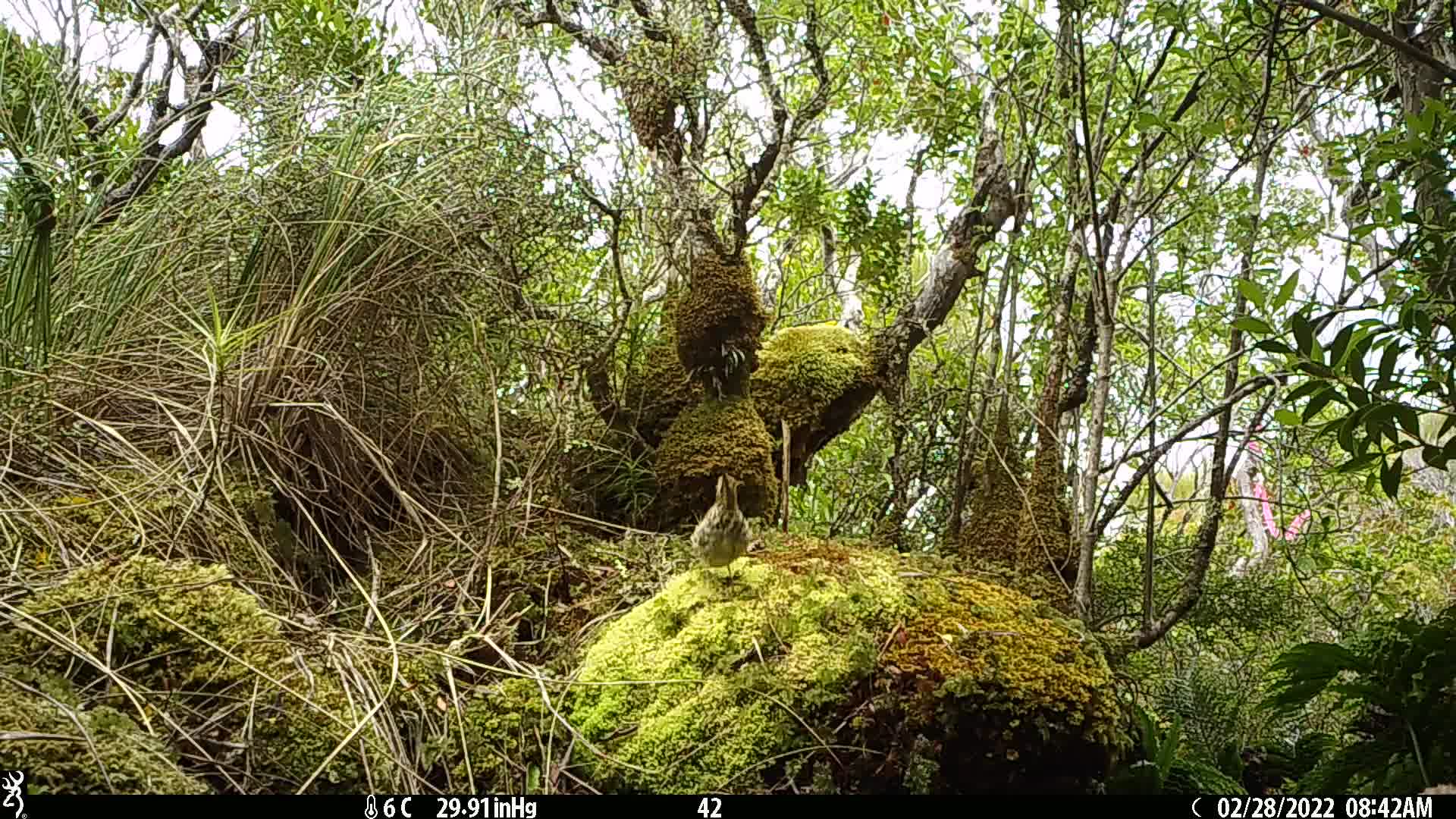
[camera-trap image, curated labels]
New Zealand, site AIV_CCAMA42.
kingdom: Animalia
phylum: Chordata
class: Aves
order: Passeriformes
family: Turdidae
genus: Turdus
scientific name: Turdus philomelos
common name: song thrush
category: thrush